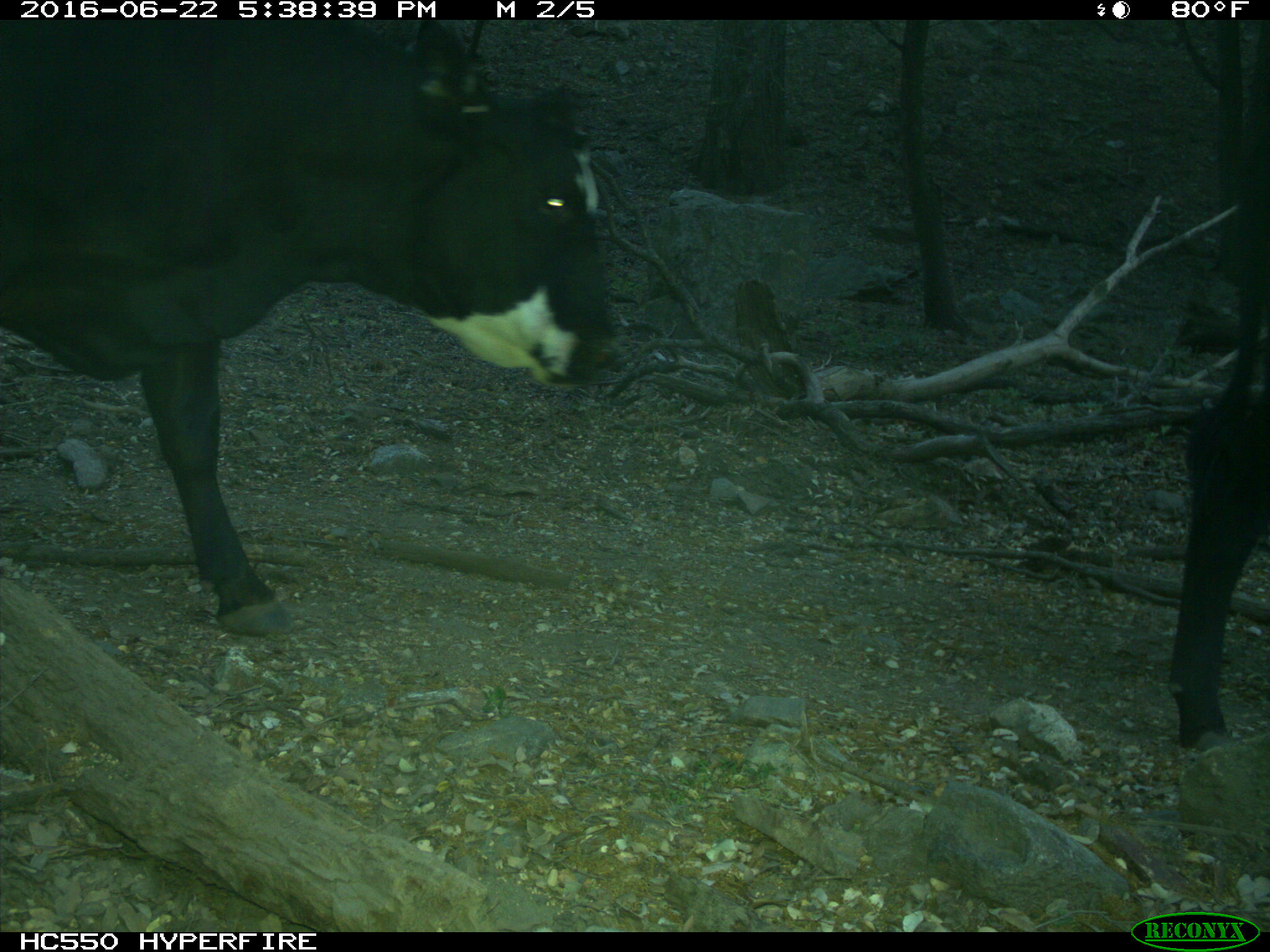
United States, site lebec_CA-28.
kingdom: Animalia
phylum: Chordata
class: Mammalia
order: Artiodactyla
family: Bovidae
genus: Bos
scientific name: Bos taurus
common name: domestic cow